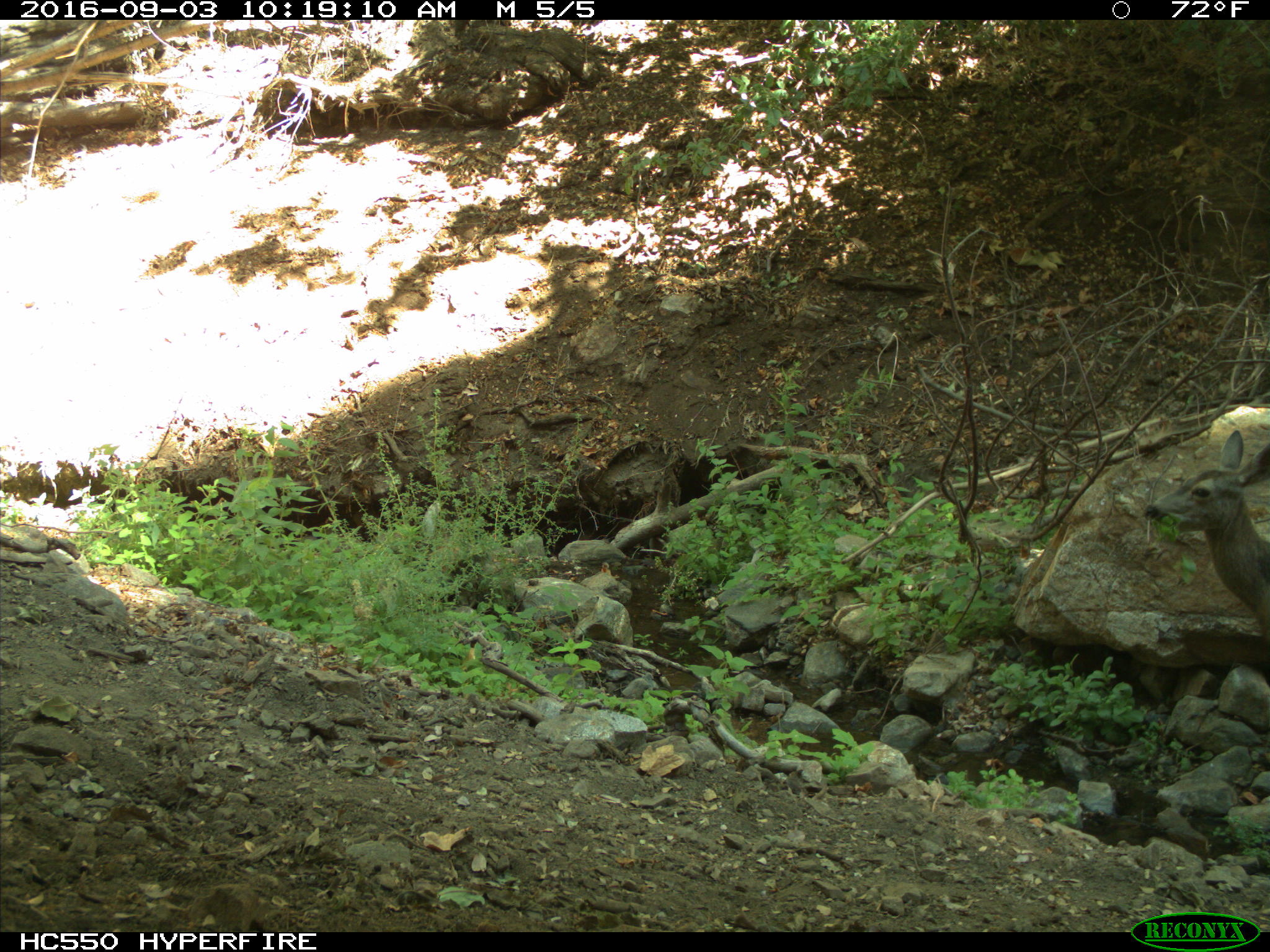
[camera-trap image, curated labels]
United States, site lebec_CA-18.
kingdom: Animalia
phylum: Chordata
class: Mammalia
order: Artiodactyla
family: Cervidae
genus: Odocoileus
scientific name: Odocoileus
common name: deer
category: unidentified deer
Unidentified deer (deer) (Odocoileus).